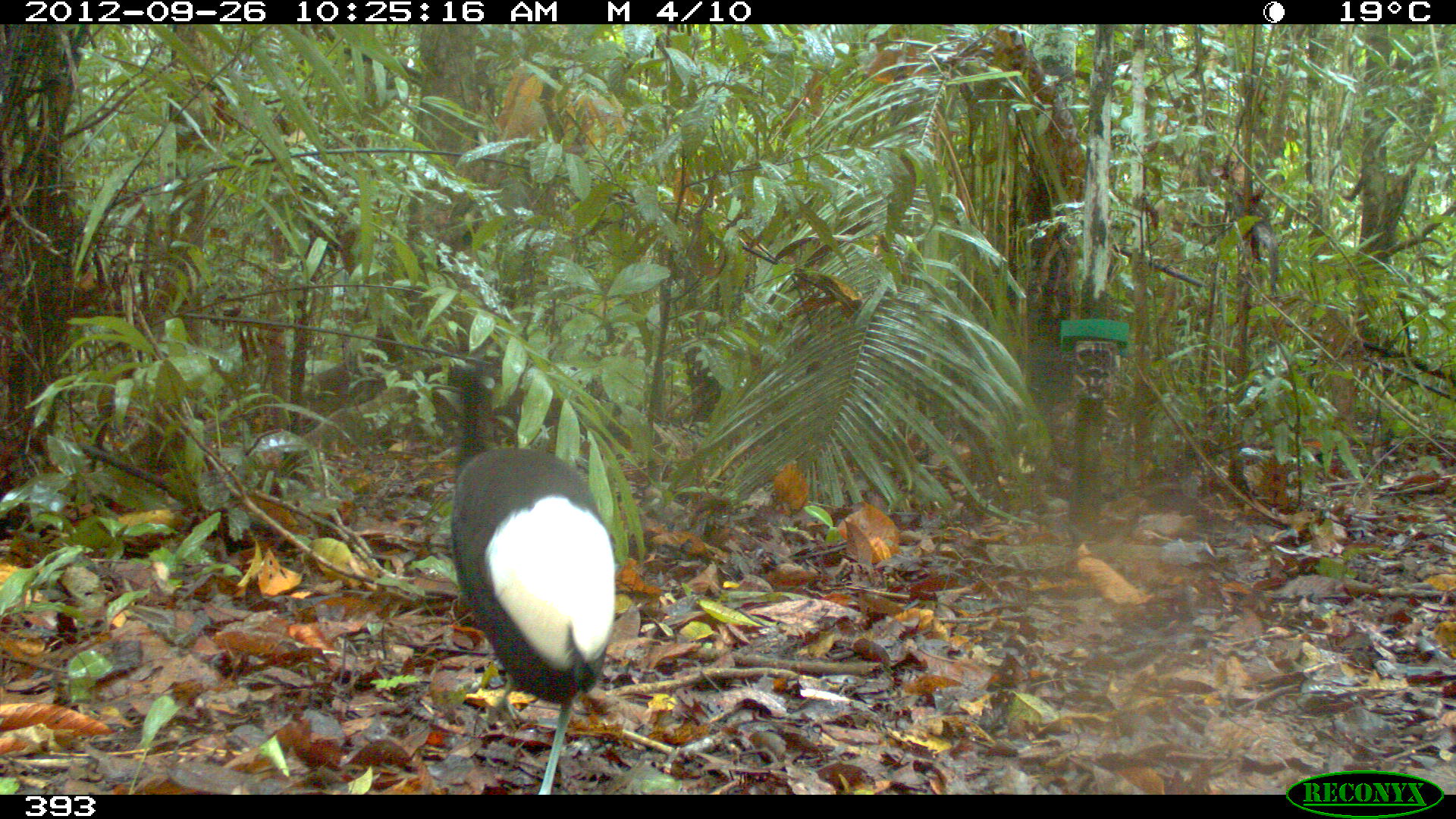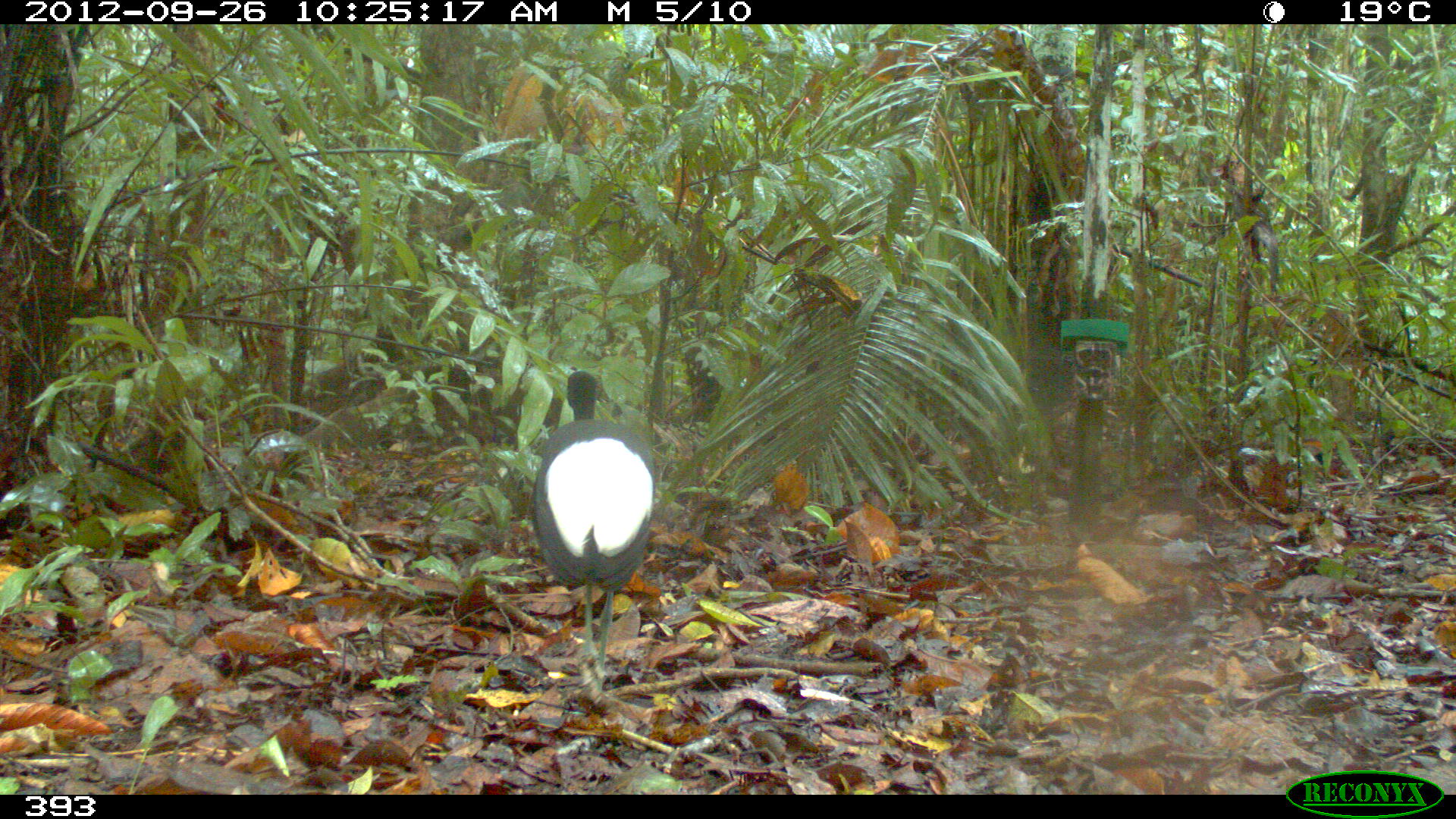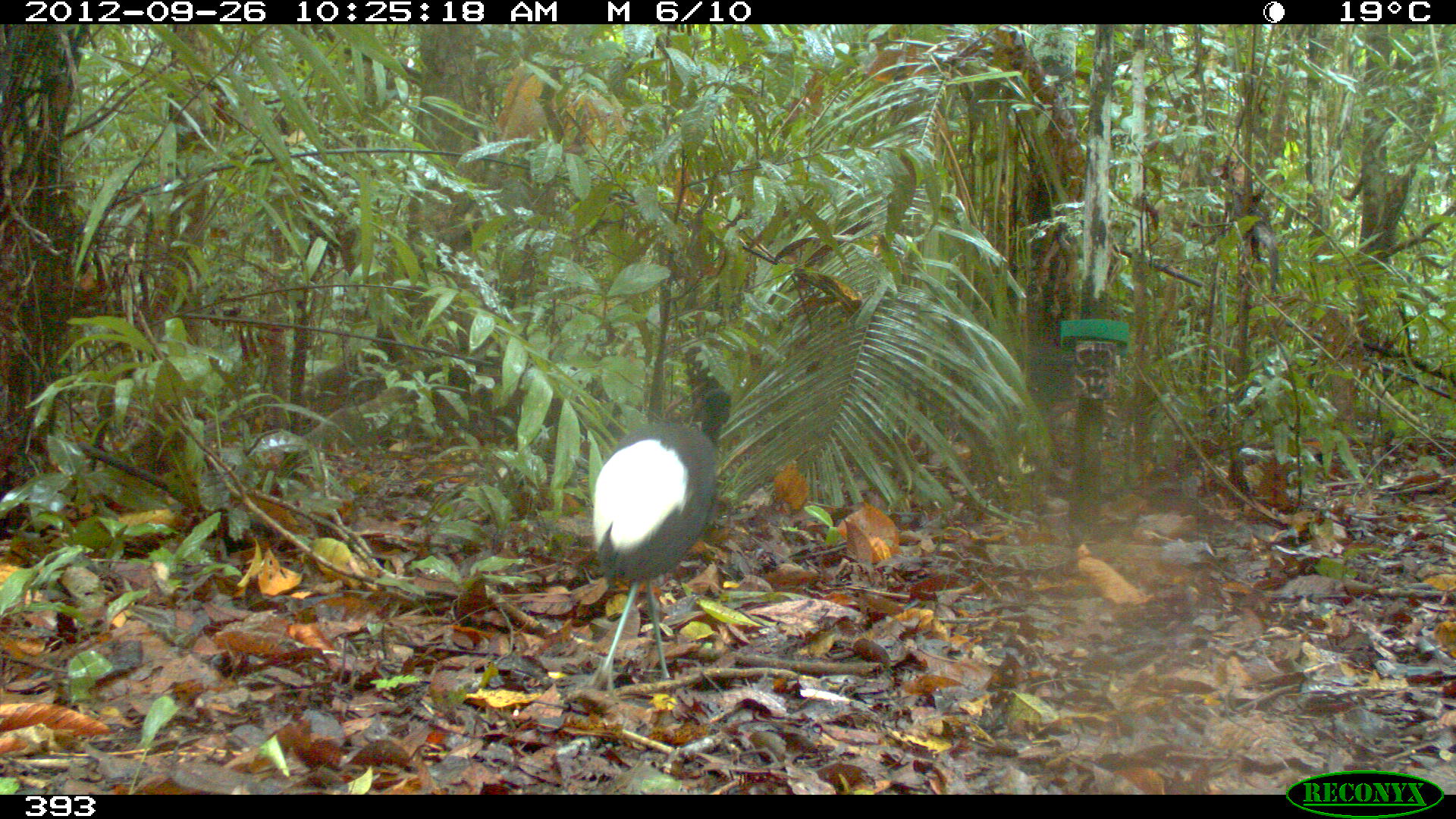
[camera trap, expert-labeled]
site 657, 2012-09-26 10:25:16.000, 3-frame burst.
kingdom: Animalia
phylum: Chordata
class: Aves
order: Gruiformes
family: Psophiidae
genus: Psophia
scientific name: Psophia leucoptera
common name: pale-winged trumpeter